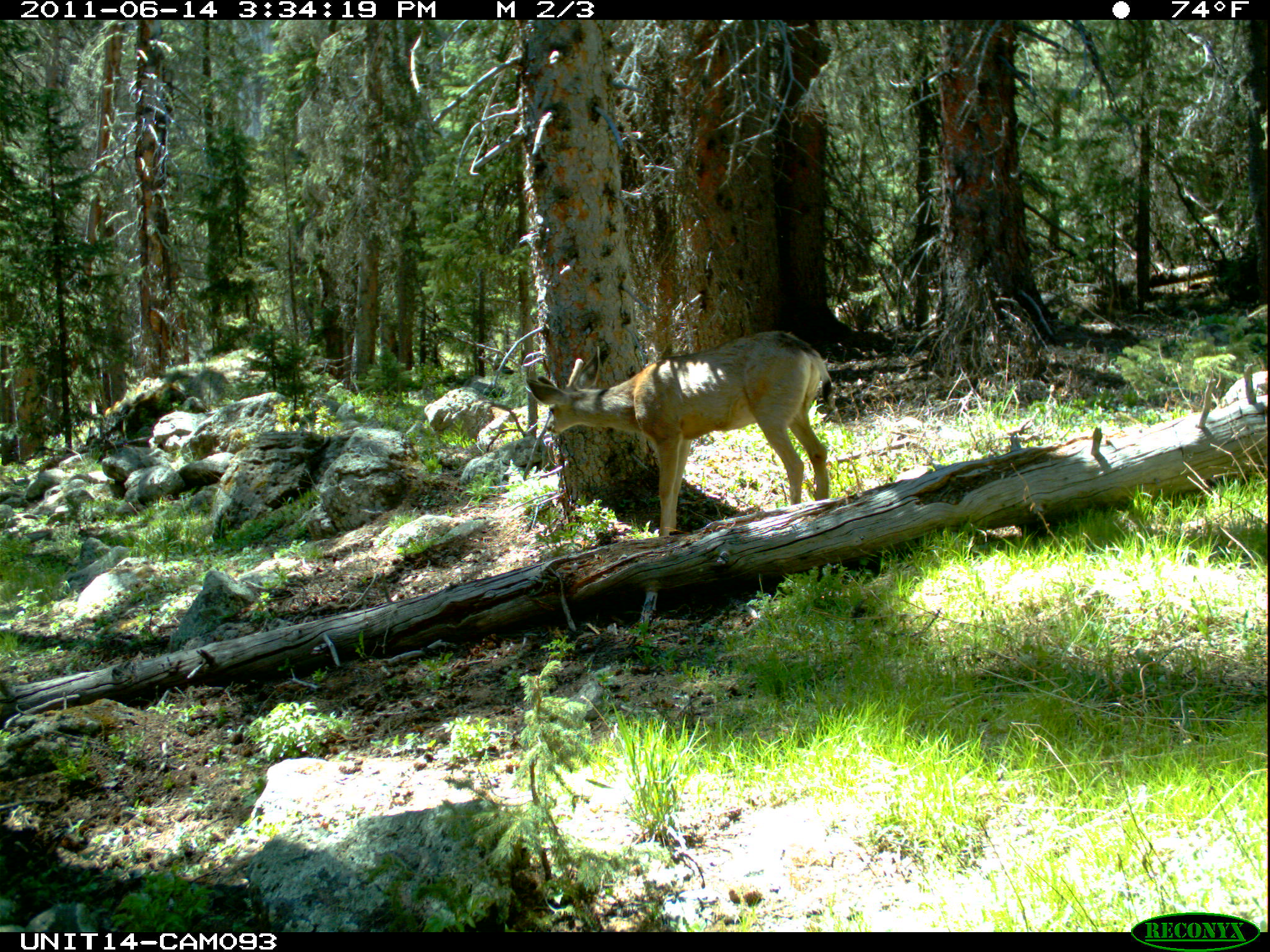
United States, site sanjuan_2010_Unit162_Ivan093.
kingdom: Animalia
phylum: Chordata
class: Mammalia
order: Artiodactyla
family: Cervidae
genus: Odocoileus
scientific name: Odocoileus hemionus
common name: mule deer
Odocoileus hemionus (mule deer).